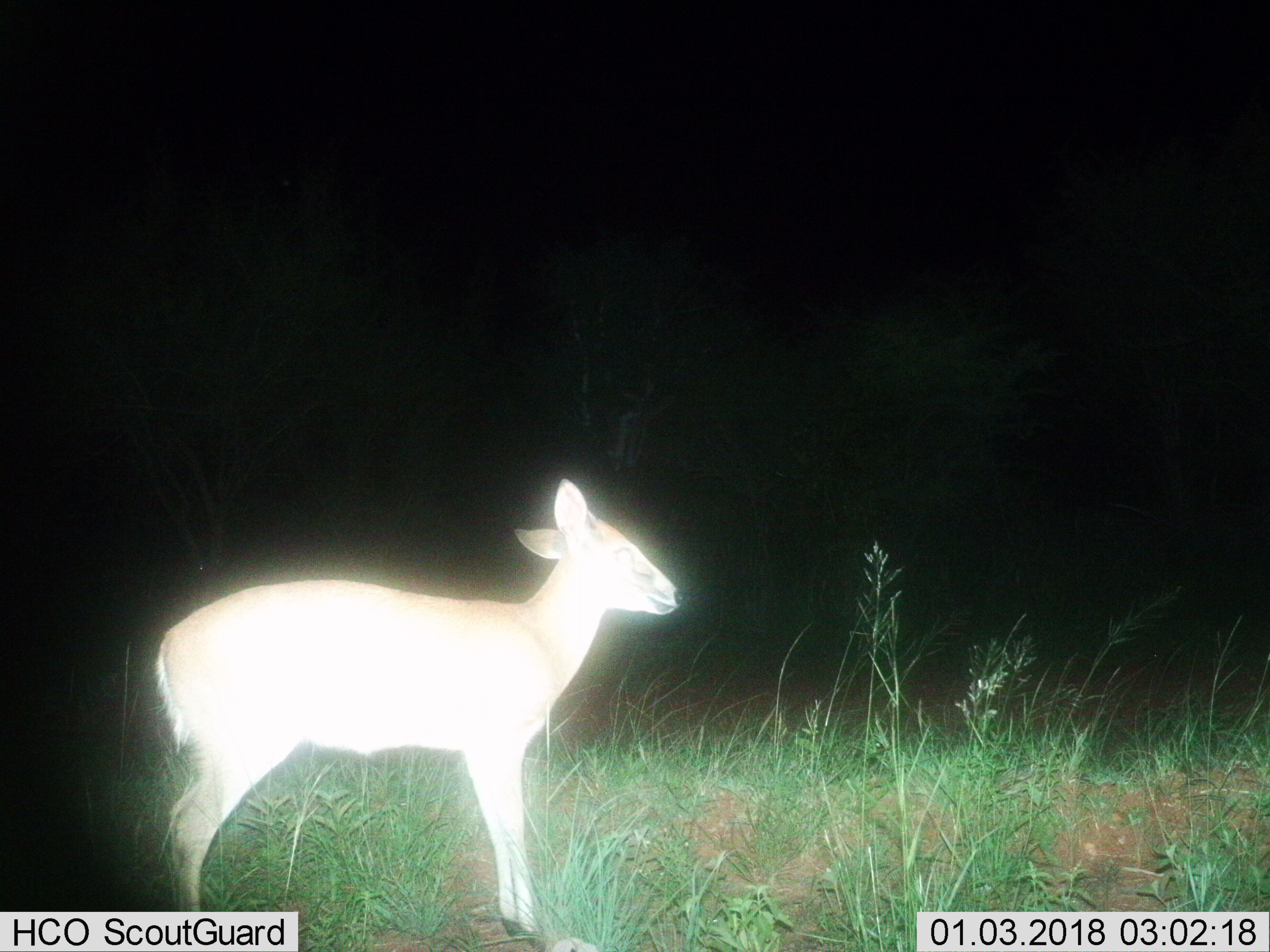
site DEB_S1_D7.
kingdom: Animalia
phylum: Chordata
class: Mammalia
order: Artiodactyla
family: Bovidae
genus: Sylvicapra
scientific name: Sylvicapra grimmia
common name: common duiker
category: duikercommongrey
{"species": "duikercommongrey (common duiker) (Sylvicapra grimmia)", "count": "1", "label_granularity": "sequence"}